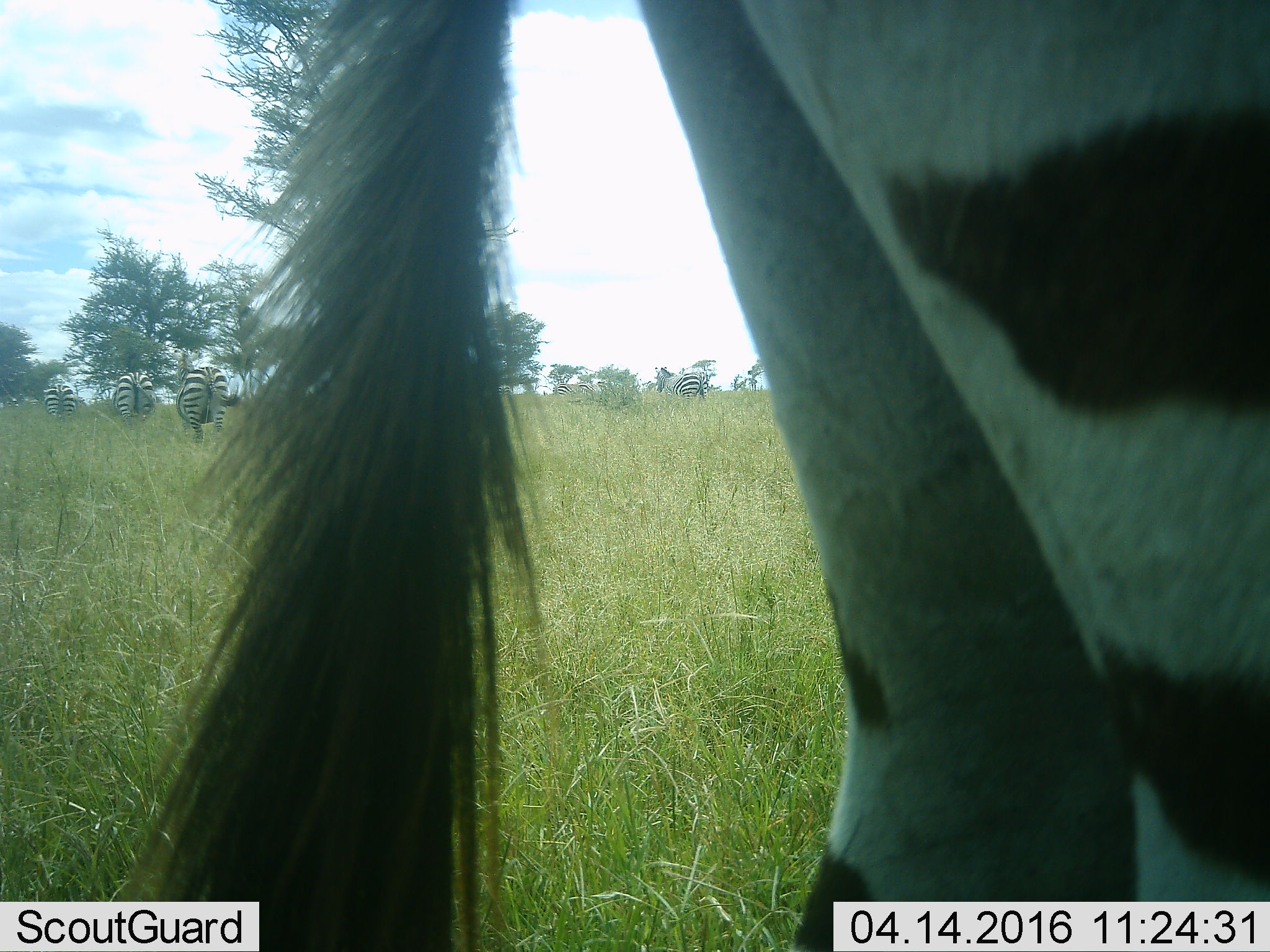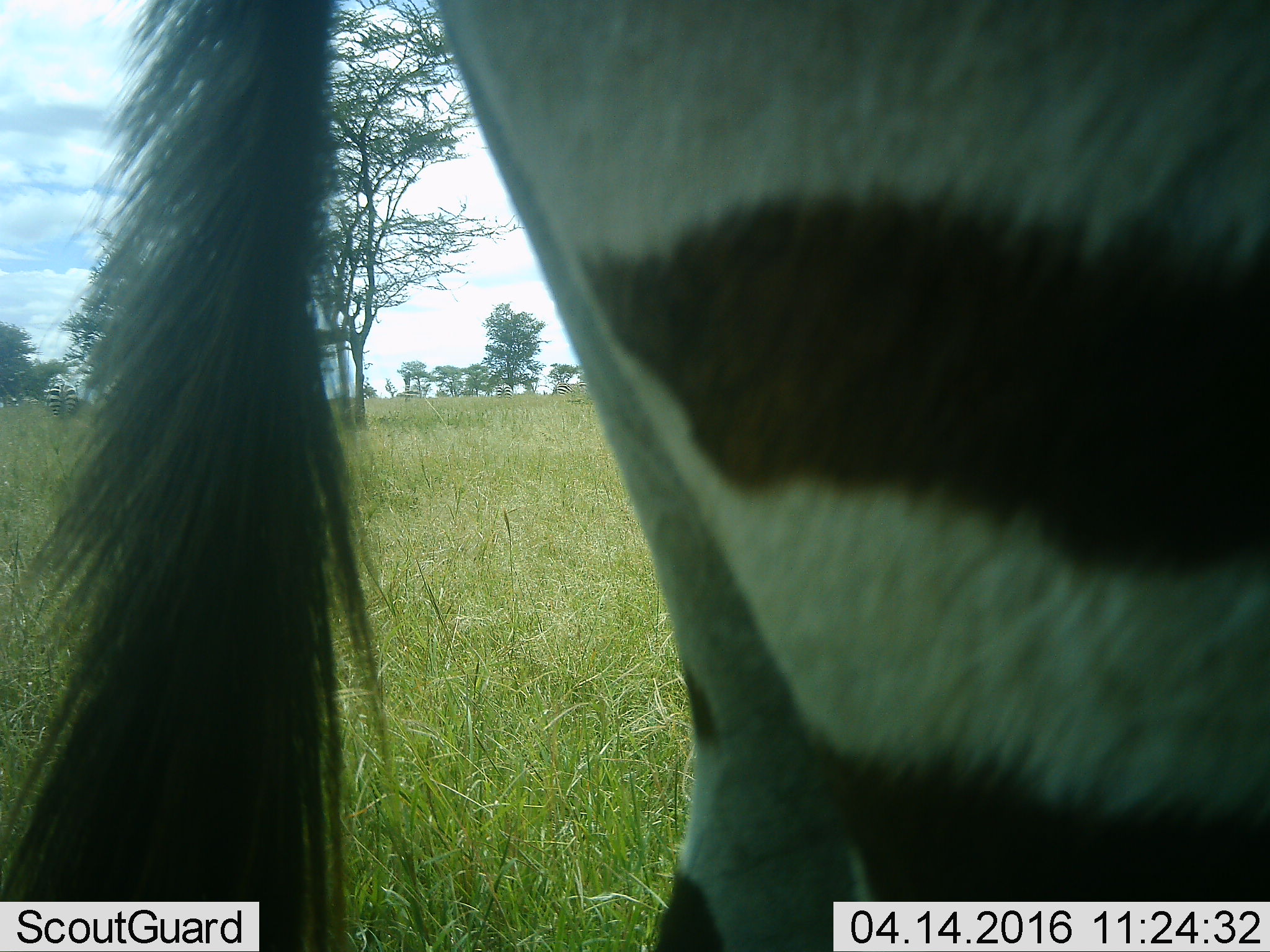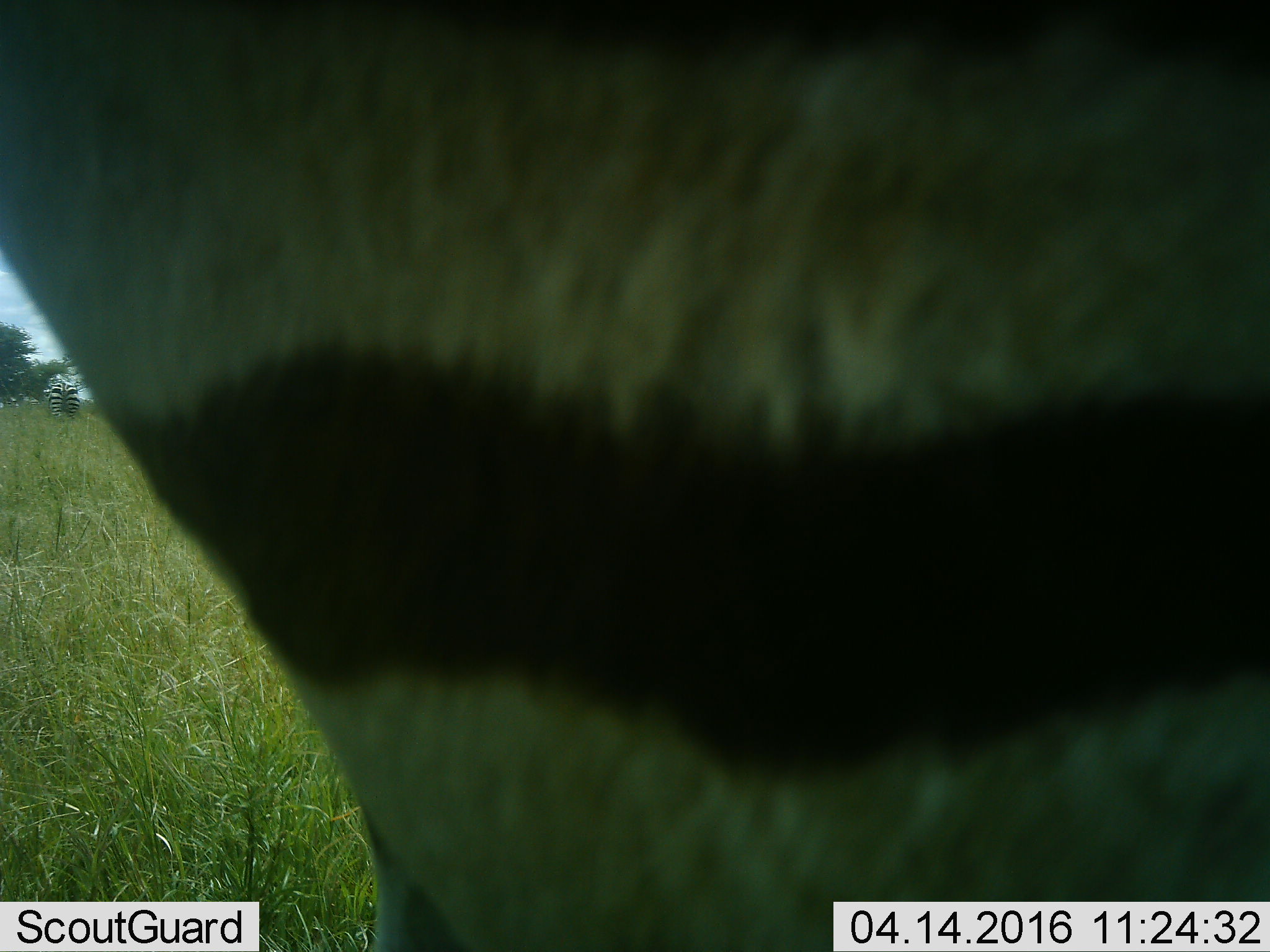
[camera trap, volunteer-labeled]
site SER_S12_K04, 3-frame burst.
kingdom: Animalia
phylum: Chordata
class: Mammalia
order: Perissodactyla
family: Equidae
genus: Equus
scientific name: Equus quagga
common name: plains zebra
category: zebraplains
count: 5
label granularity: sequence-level